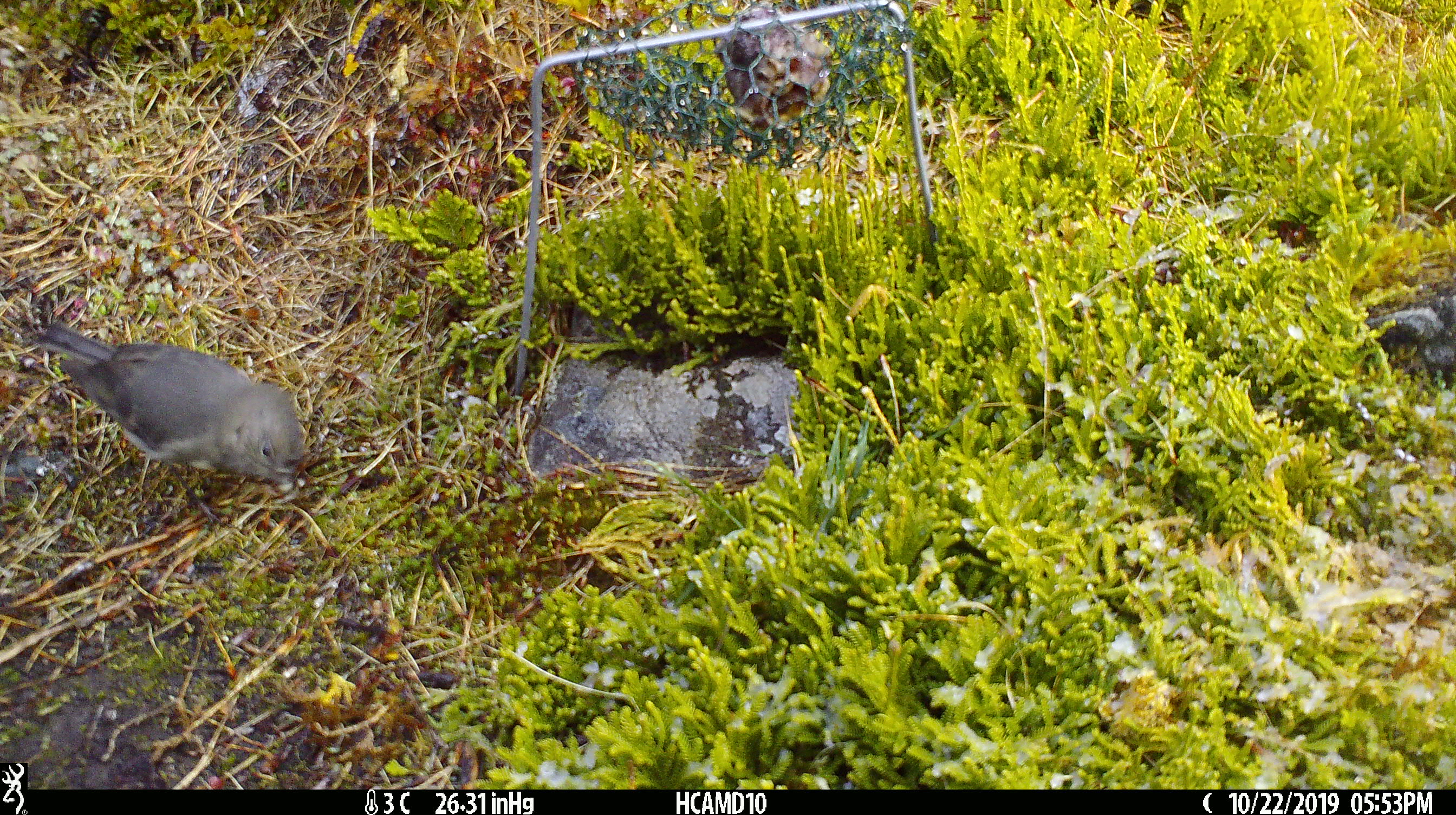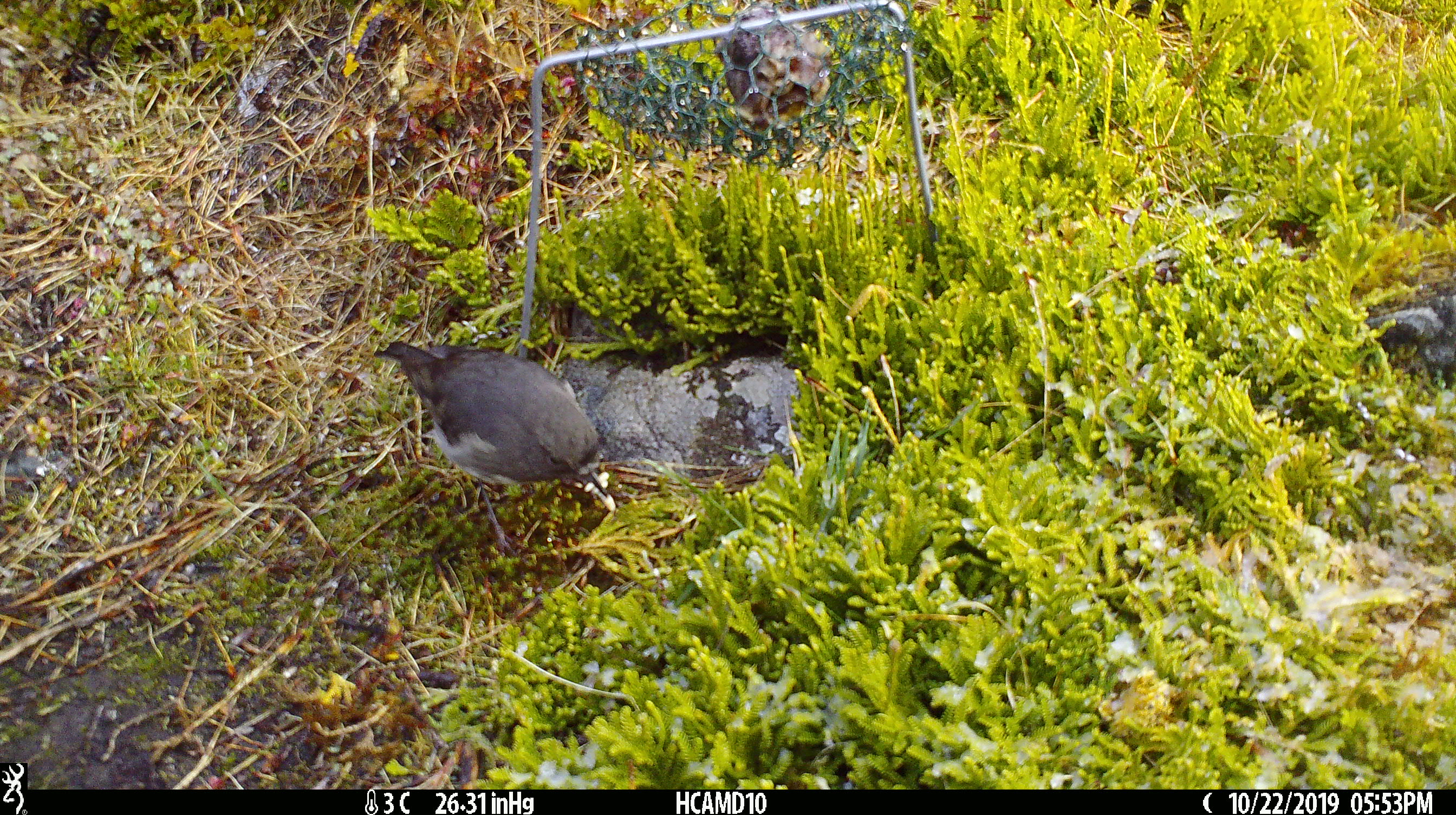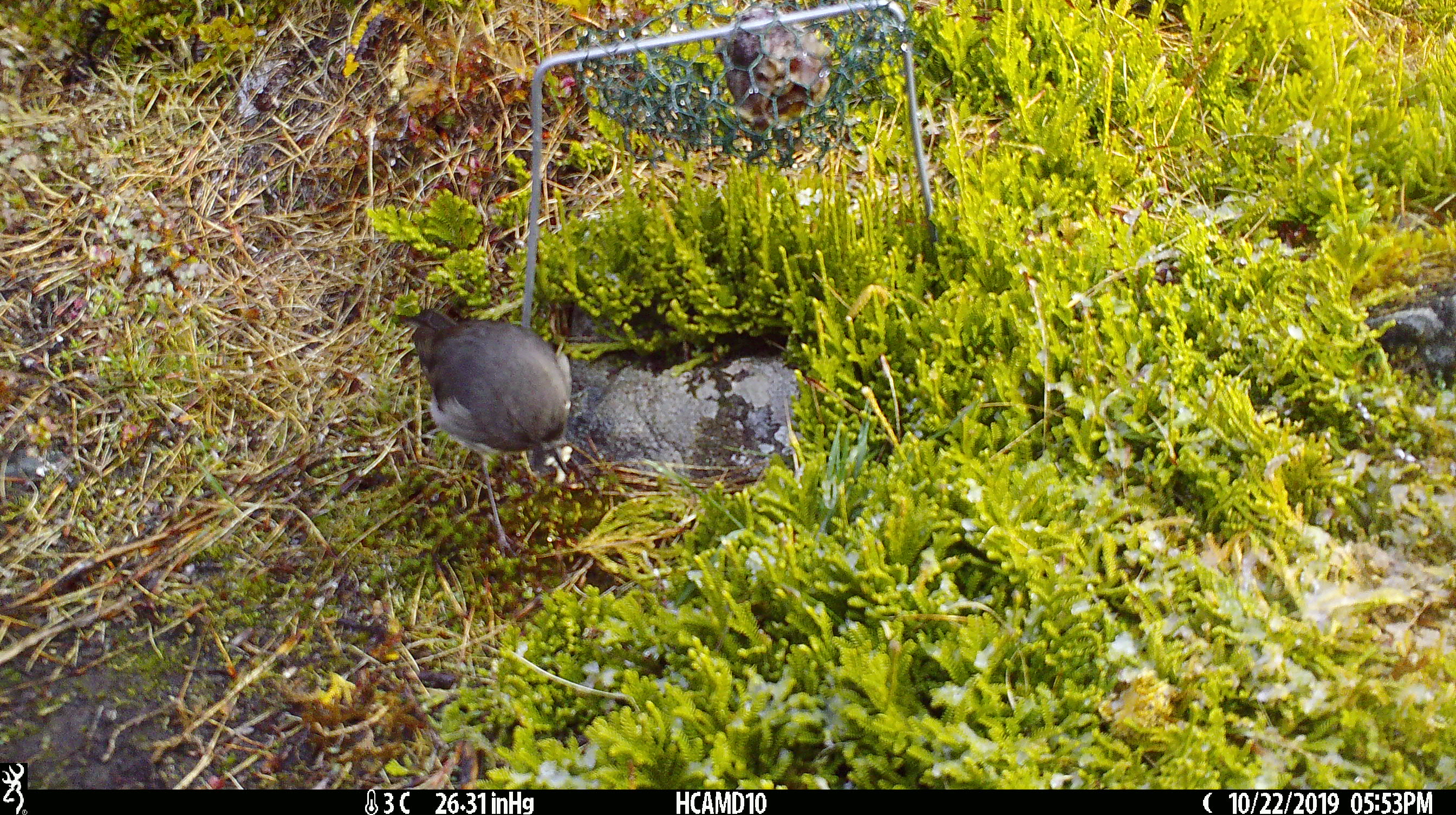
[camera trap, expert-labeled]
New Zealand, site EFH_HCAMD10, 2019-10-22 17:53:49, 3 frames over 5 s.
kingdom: Animalia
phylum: Chordata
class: Aves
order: Passeriformes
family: Petroicidae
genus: Petroica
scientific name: Petroica australis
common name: new zealand robin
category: robin